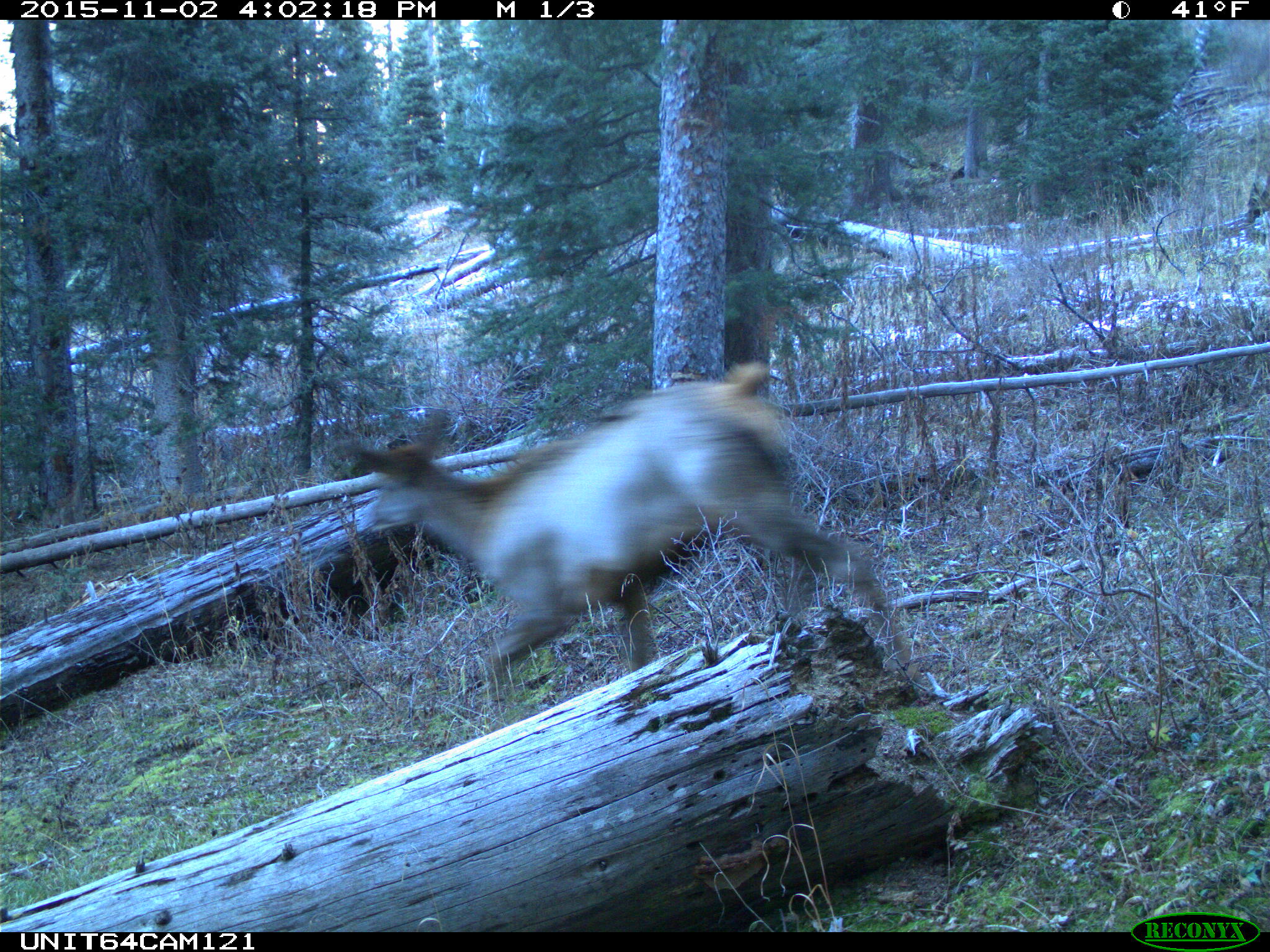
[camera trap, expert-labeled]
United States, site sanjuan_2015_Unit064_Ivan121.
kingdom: Animalia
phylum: Chordata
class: Mammalia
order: Artiodactyla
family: Cervidae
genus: Cervus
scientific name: Cervus elaphus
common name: red deer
Cervus elaphus (red deer).